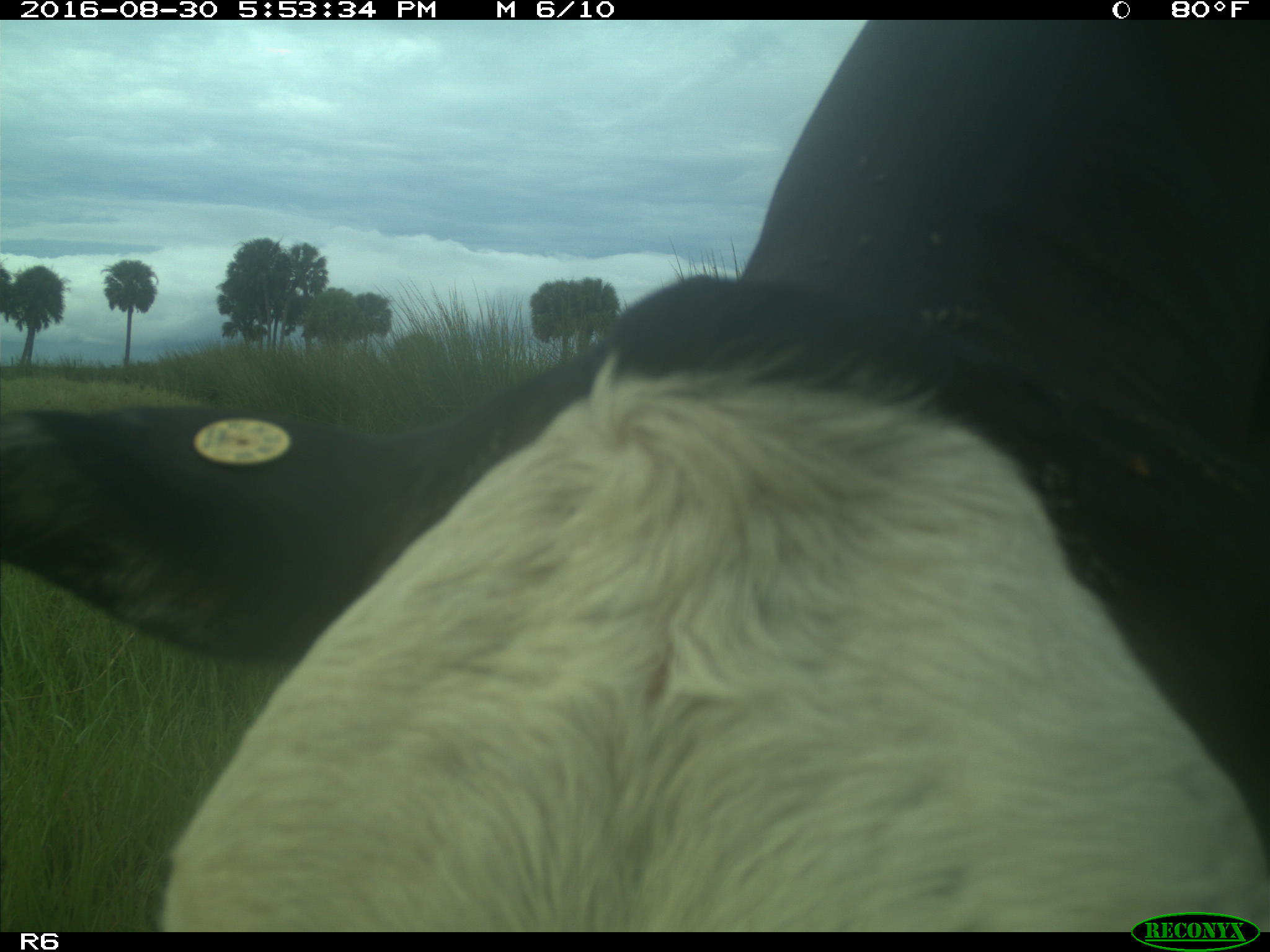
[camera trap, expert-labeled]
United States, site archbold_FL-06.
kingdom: Animalia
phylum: Chordata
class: Mammalia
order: Artiodactyla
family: Bovidae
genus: Bos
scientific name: Bos taurus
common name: domestic cow